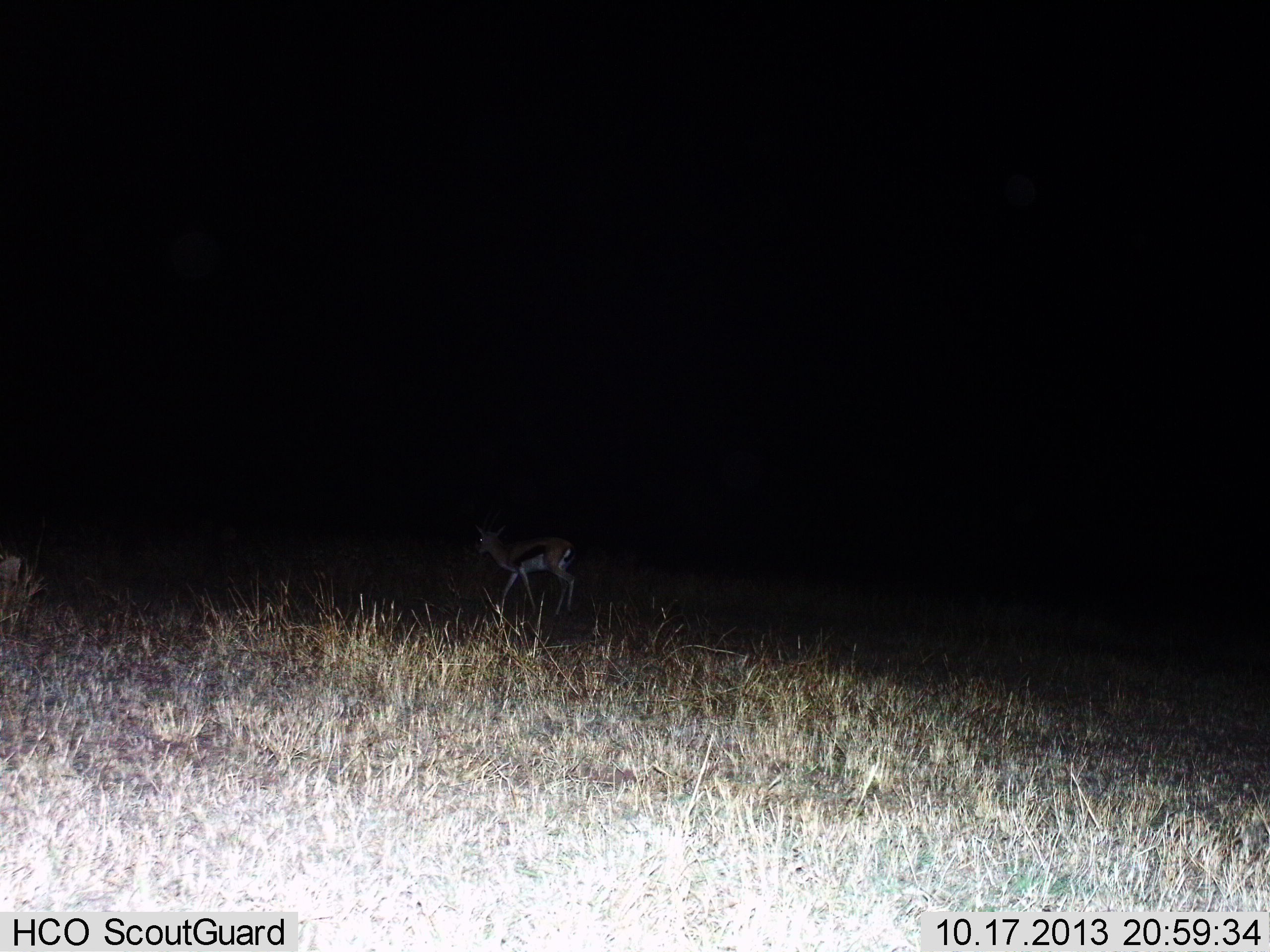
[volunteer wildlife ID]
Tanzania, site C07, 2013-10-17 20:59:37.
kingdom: Animalia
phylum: Chordata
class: Mammalia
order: Artiodactyla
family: Bovidae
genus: Eudorcas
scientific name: Eudorcas thomsonii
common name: thomson's gazelle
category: gazellethomsons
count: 1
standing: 20%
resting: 0%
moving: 80%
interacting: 0%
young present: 0%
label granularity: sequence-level